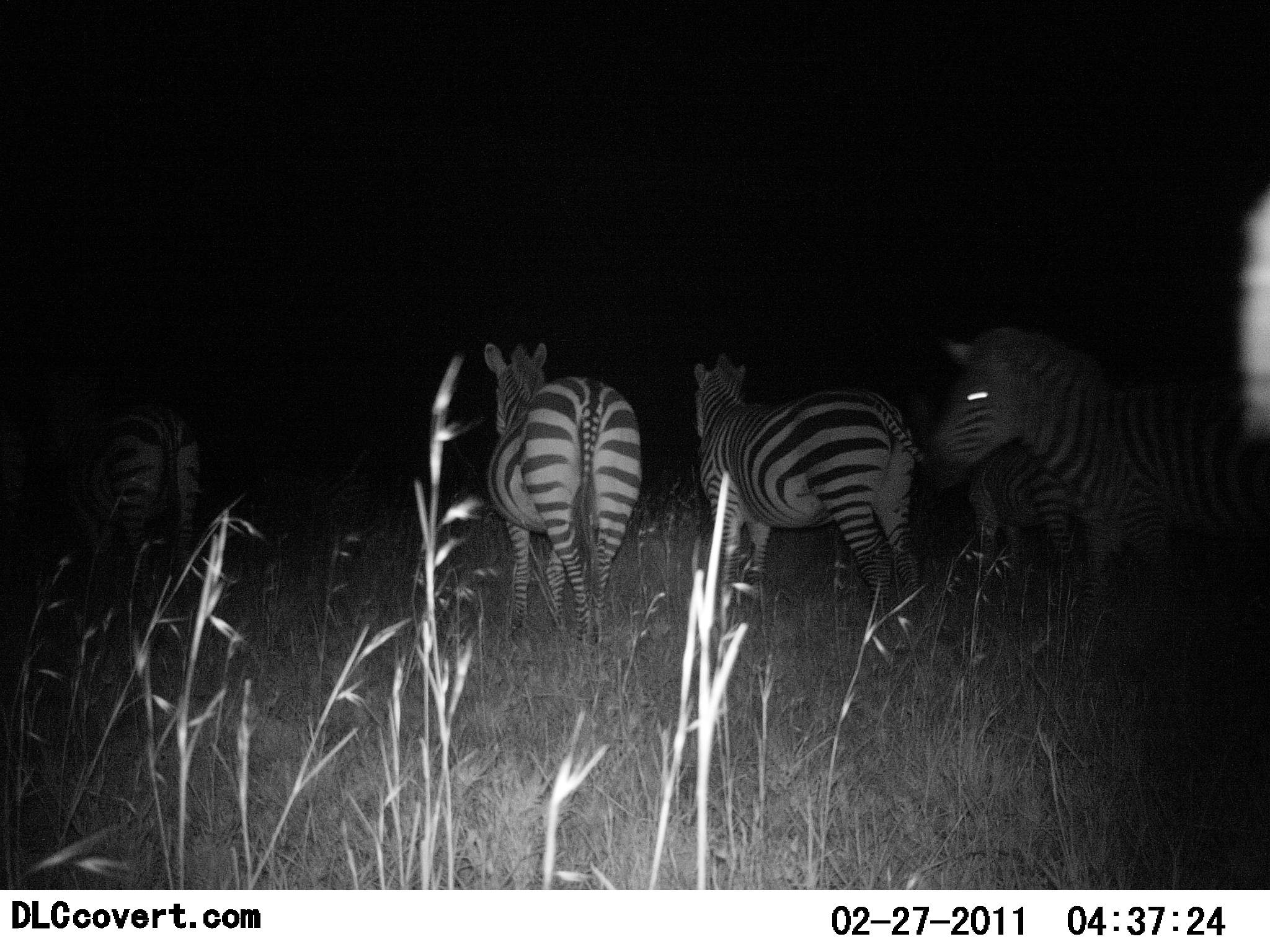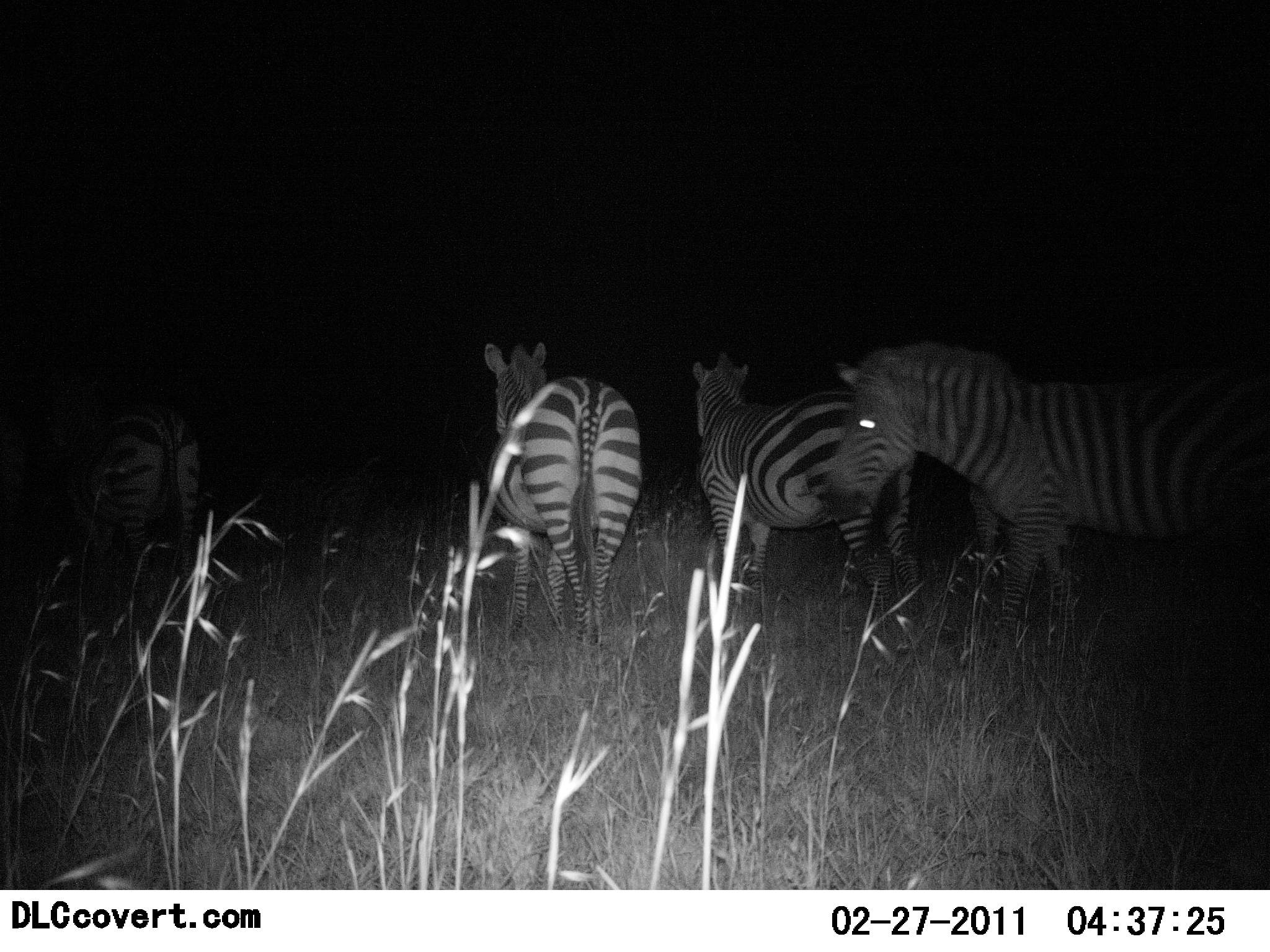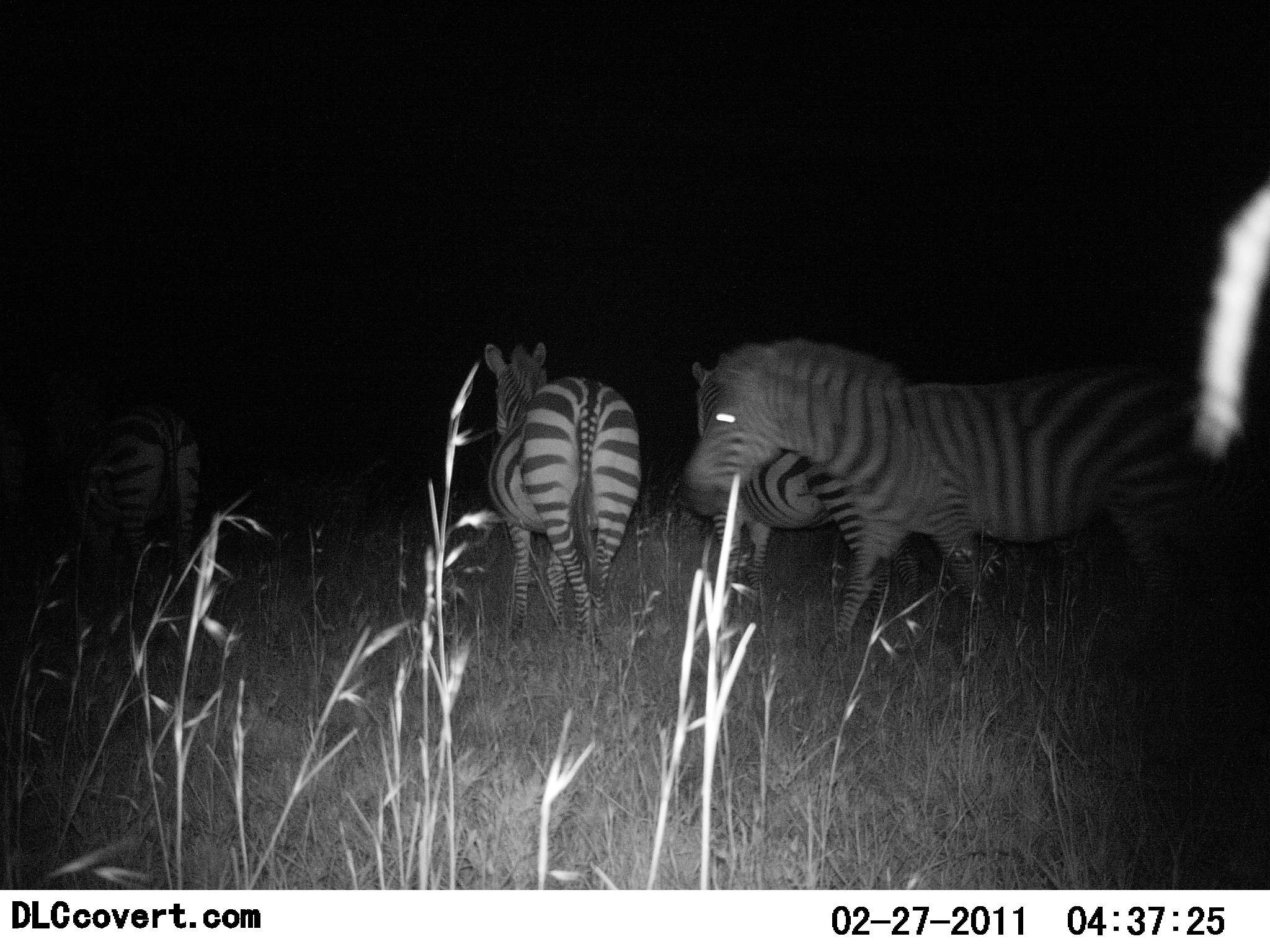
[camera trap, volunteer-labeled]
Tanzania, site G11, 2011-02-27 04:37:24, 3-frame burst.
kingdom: Animalia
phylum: Chordata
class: Mammalia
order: Perissodactyla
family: Equidae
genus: Equus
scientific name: Equus quagga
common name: plains zebra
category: zebra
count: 4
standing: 86%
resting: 0%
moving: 57%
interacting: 0%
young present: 0%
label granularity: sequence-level